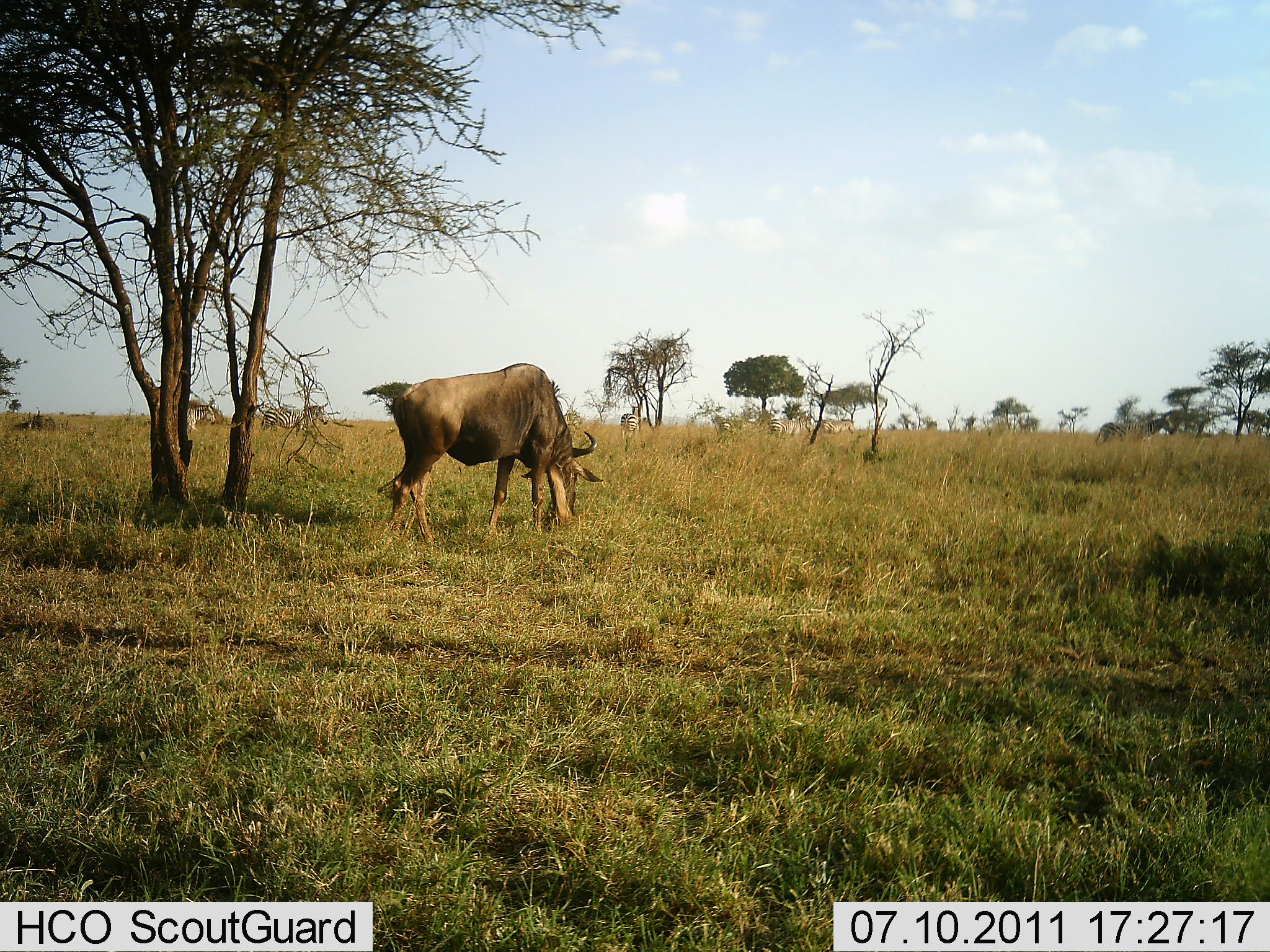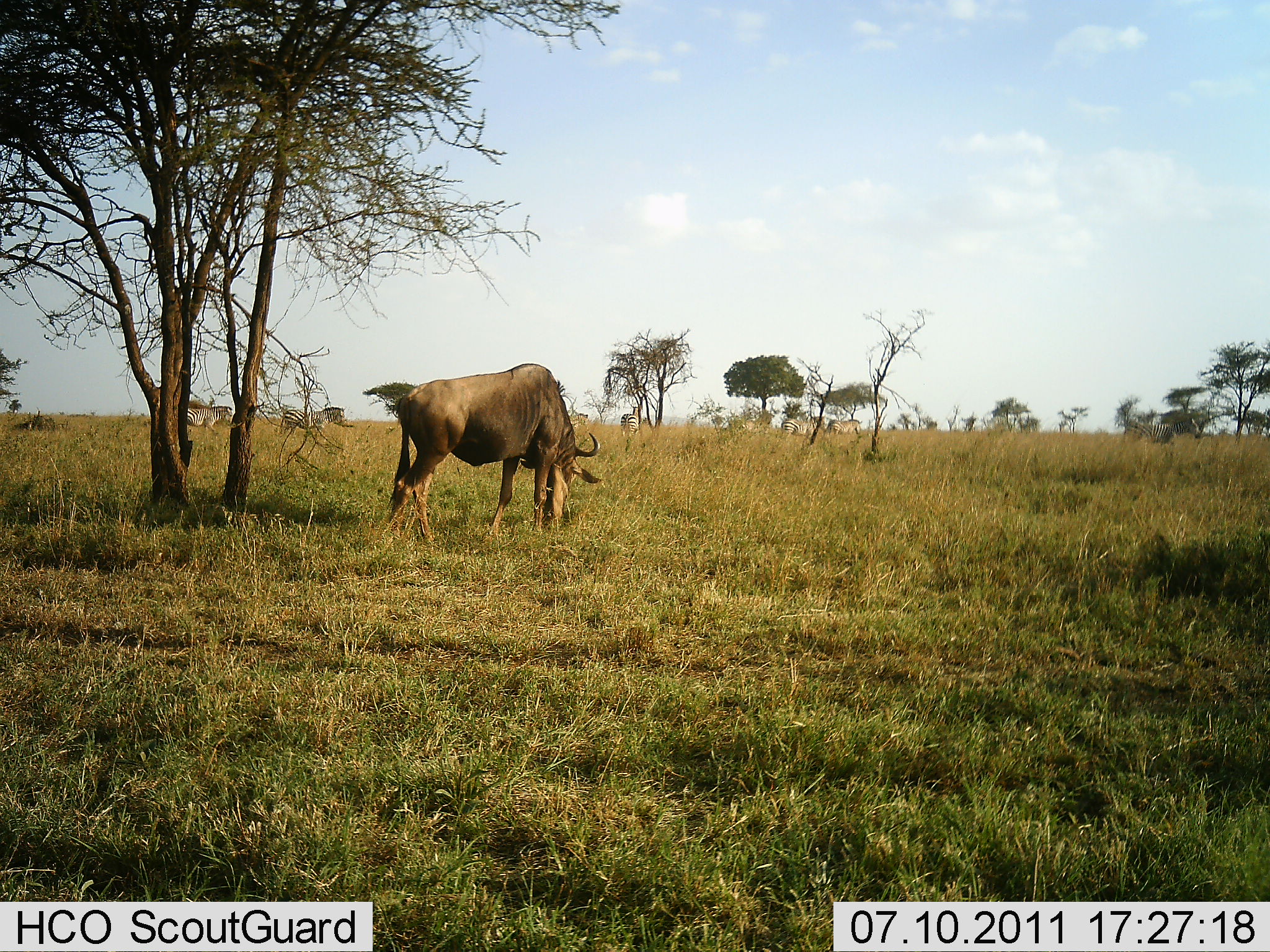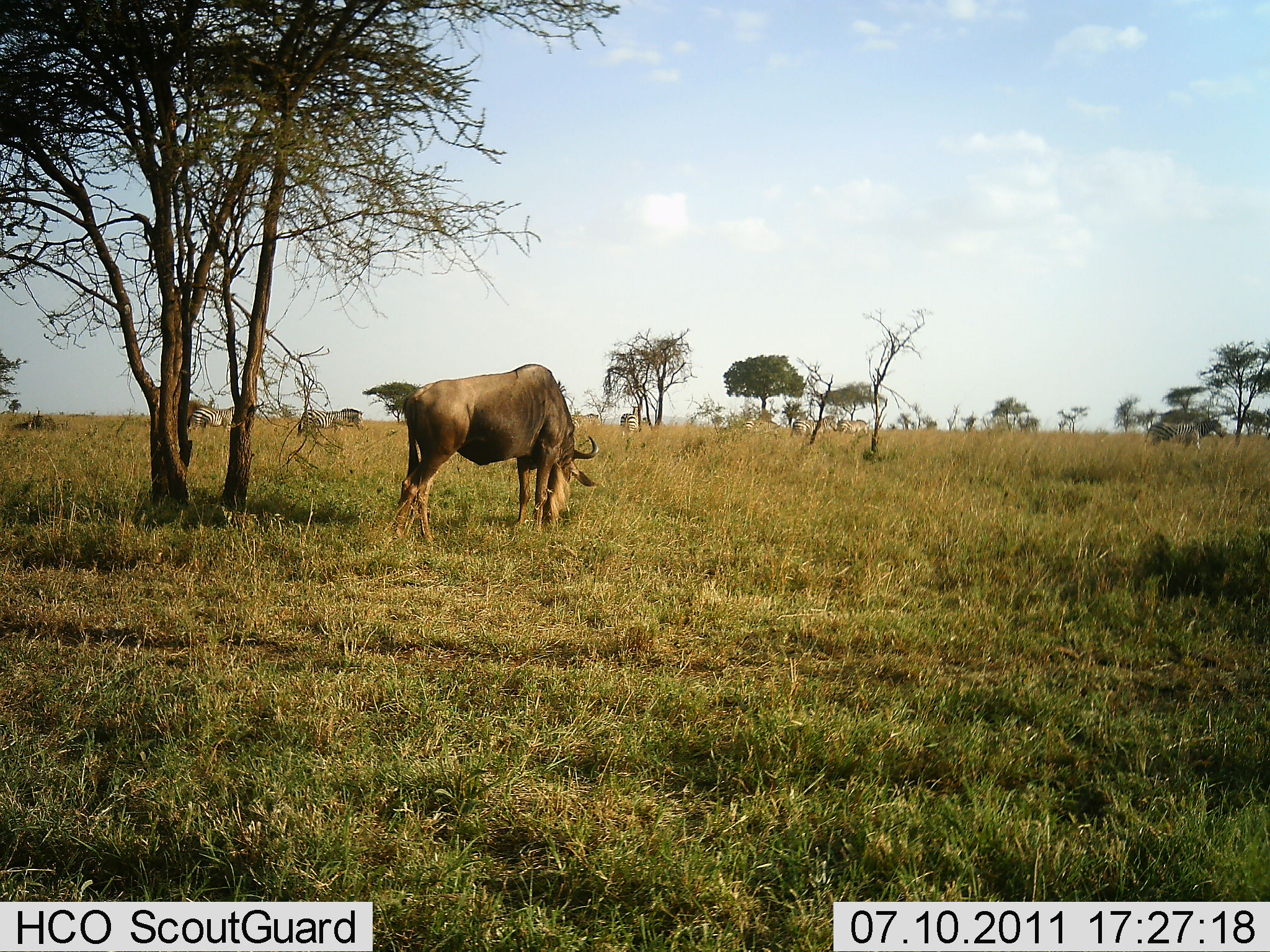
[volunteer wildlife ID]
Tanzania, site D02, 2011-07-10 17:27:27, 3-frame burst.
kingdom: Animalia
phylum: Chordata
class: Mammalia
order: Artiodactyla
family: Bovidae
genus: Connochaetes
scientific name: Connochaetes taurinus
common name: blue wildebeest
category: wildebeest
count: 1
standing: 26%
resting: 5%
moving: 0%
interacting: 0%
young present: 0%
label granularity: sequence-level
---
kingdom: Animalia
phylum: Chordata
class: Mammalia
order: Perissodactyla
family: Equidae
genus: Equus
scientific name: Equus quagga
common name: plains zebra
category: zebra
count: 6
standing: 9%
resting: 0%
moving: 91%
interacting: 0%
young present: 0%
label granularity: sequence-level